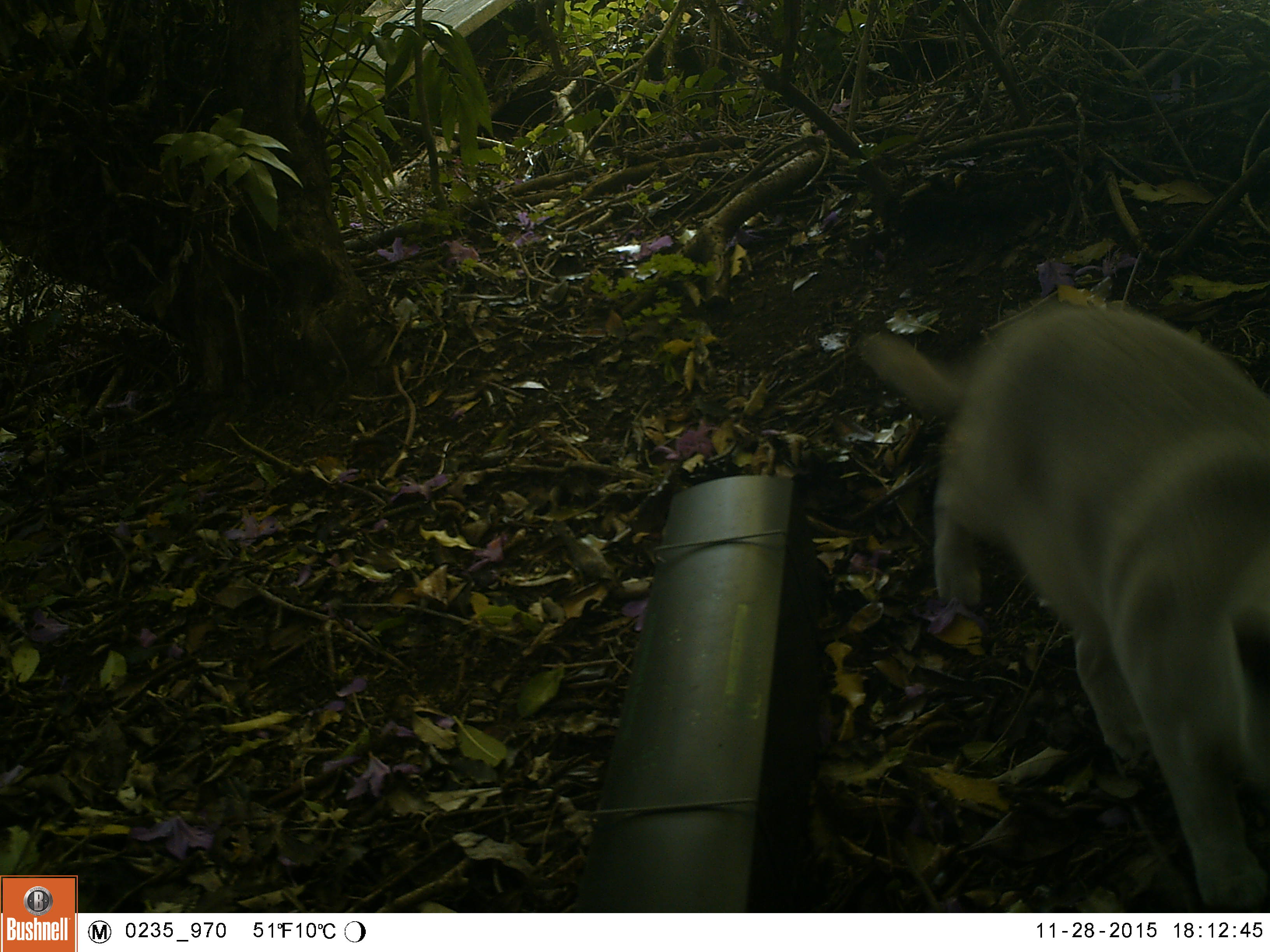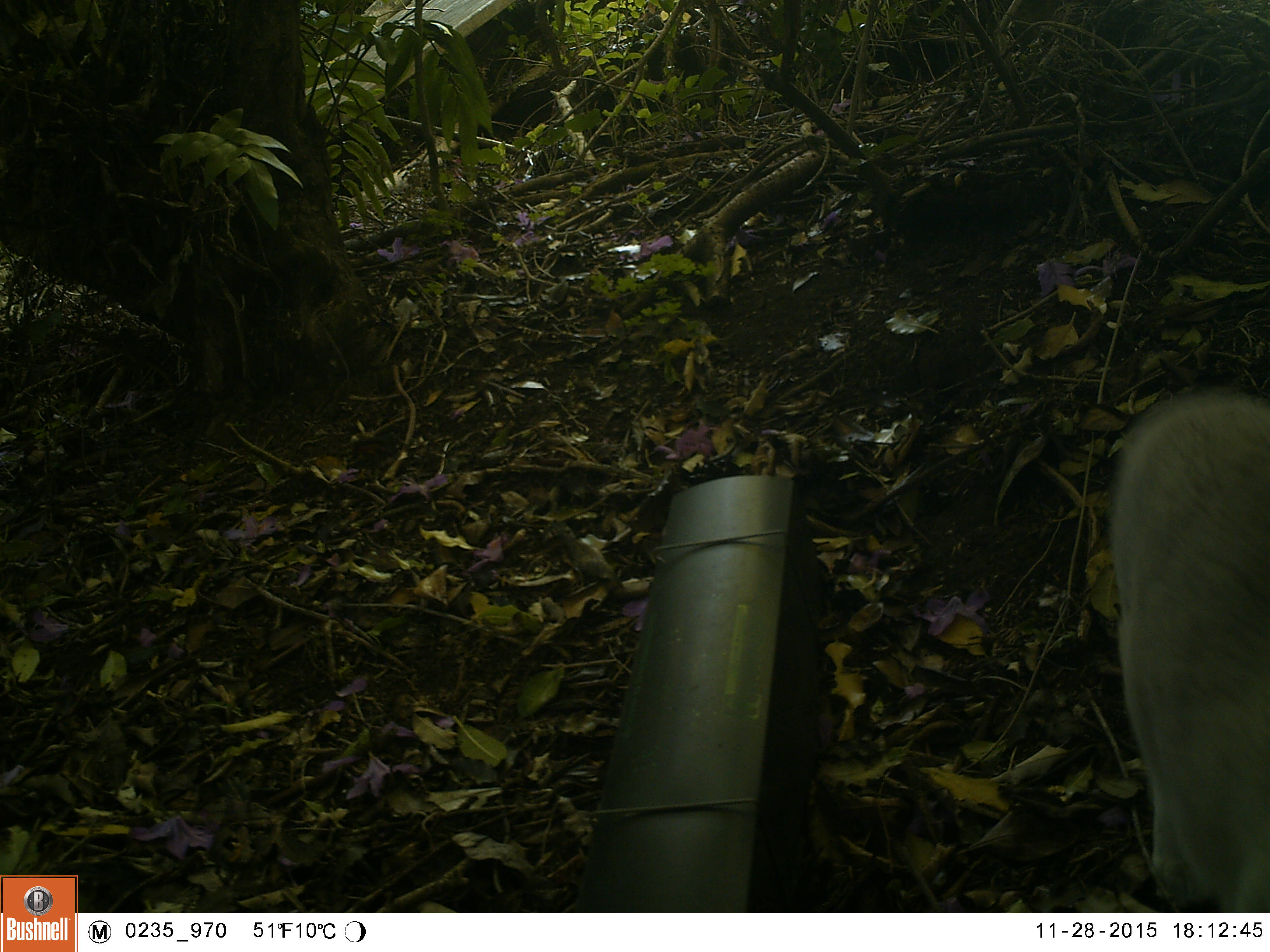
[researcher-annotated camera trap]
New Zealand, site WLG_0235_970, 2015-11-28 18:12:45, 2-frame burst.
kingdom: Animalia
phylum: Chordata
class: Mammalia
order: Carnivora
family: Felidae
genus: Felis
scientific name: Felis catus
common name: domestic cat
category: cat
Cat (domestic cat) (Felis catus).